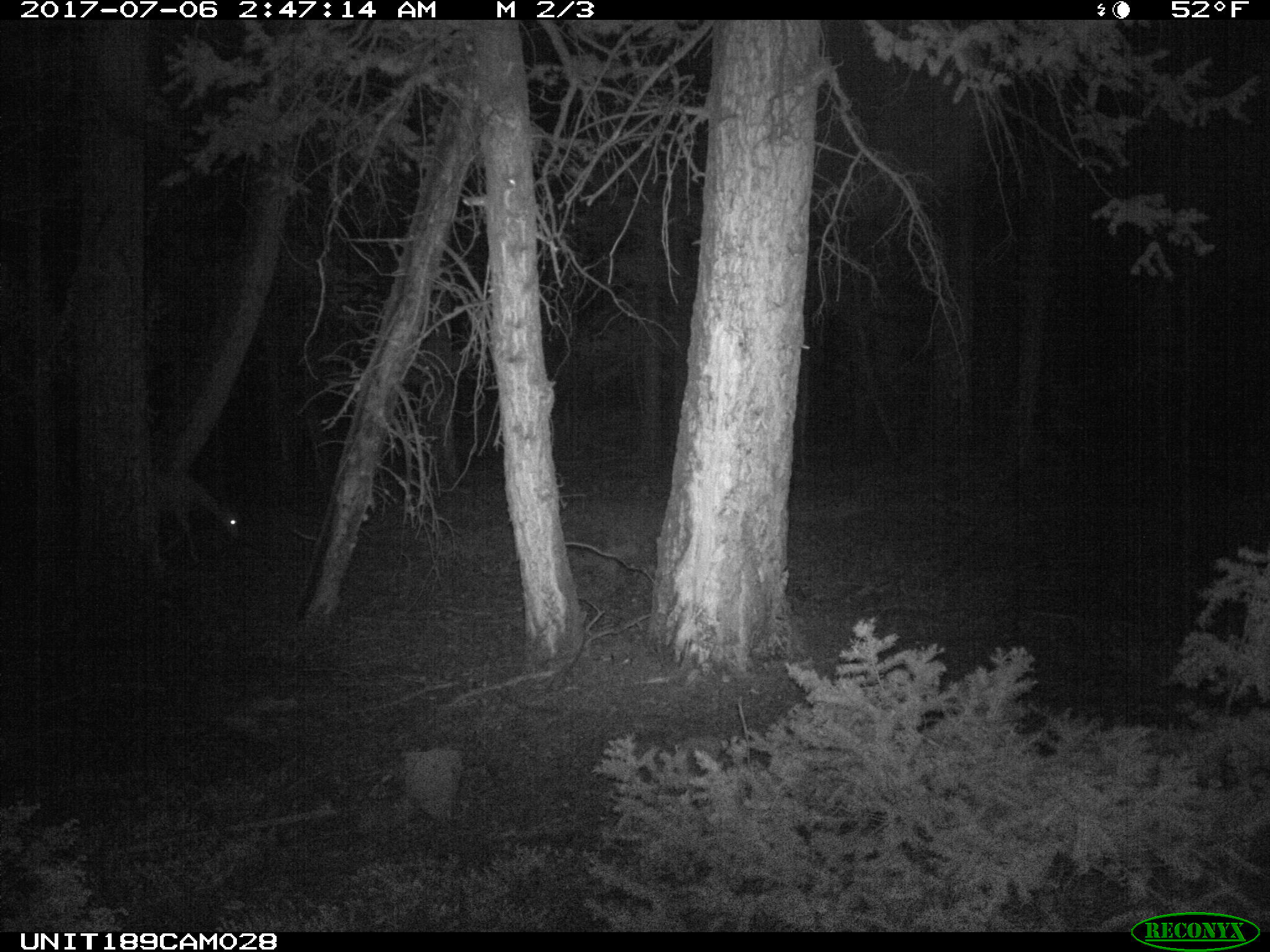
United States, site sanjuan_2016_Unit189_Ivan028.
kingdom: Animalia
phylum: Chordata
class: Mammalia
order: Artiodactyla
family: Cervidae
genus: Odocoileus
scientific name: Odocoileus hemionus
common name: mule deer